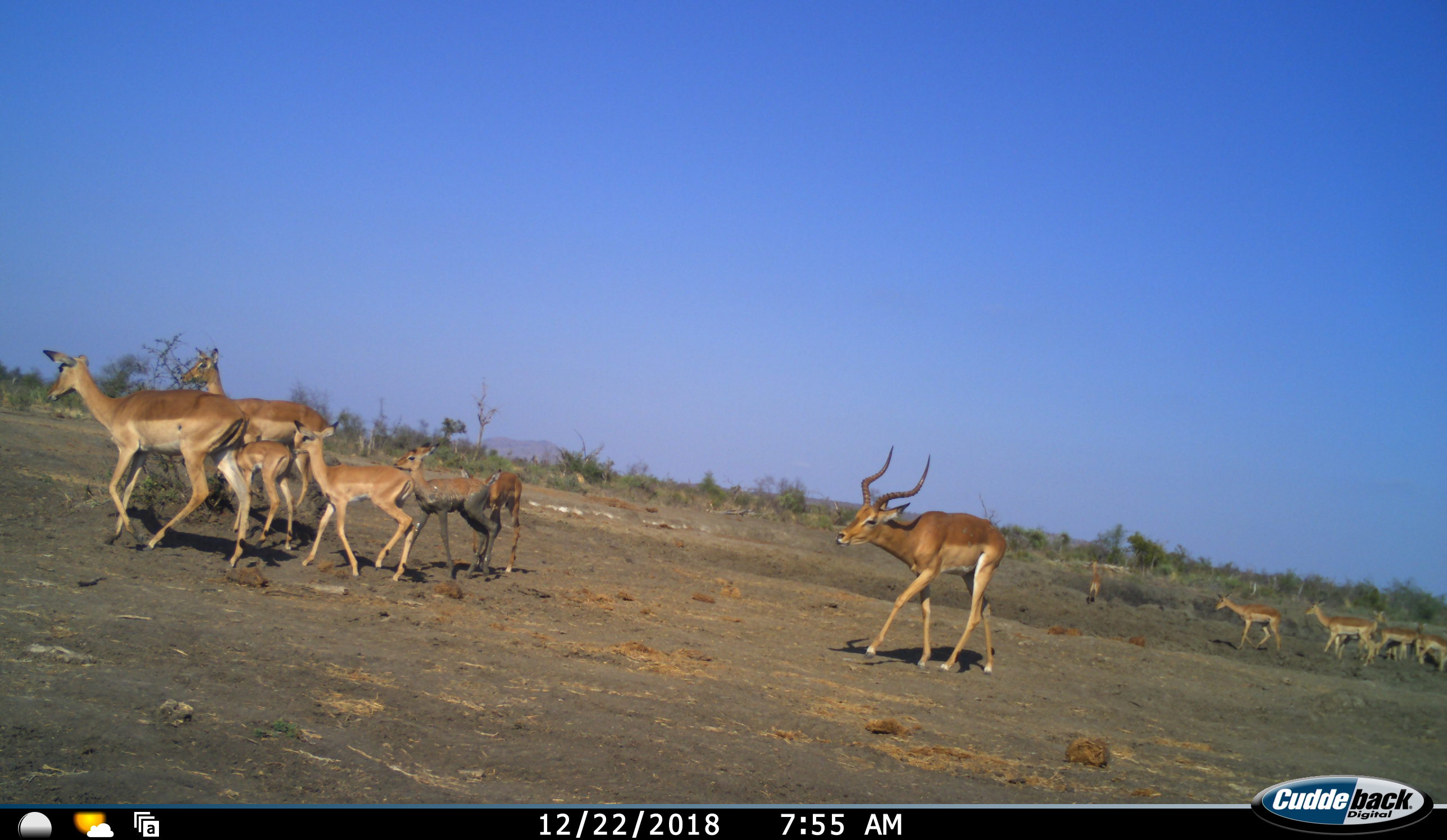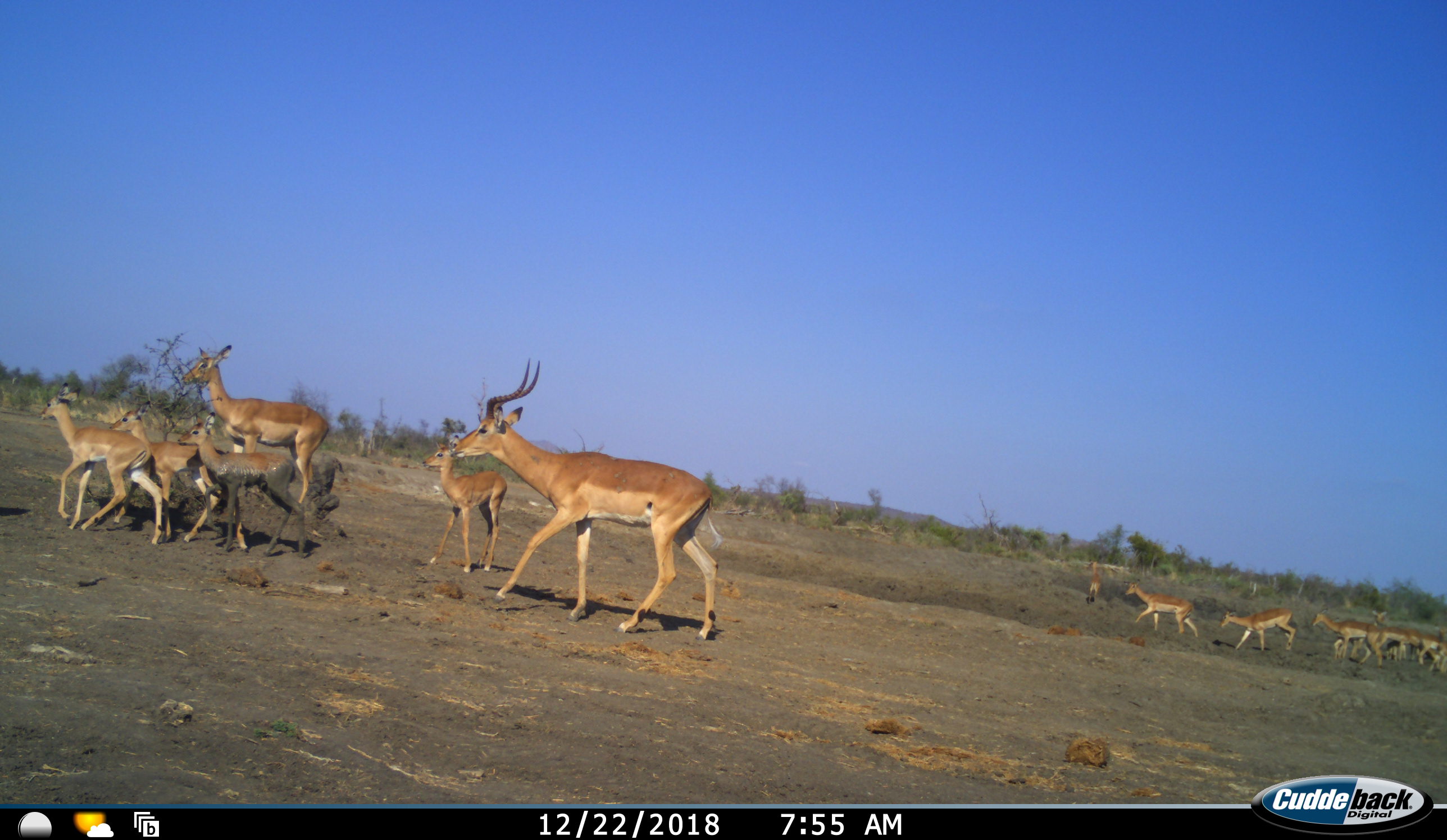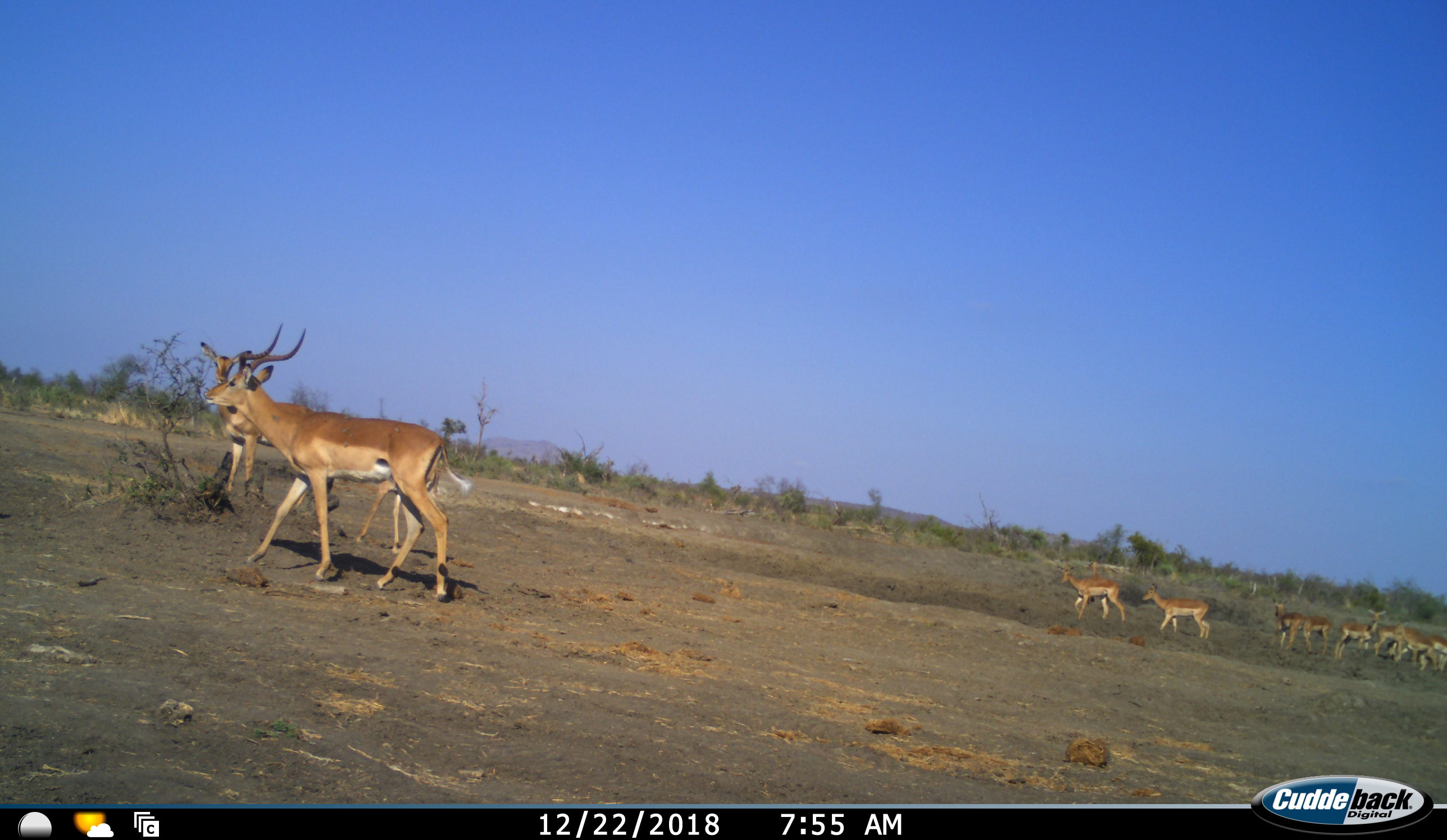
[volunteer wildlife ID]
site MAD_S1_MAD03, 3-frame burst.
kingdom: Animalia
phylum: Chordata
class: Mammalia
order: Artiodactyla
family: Bovidae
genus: Aepyceros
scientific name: Aepyceros melampus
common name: impala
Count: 11-50.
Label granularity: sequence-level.